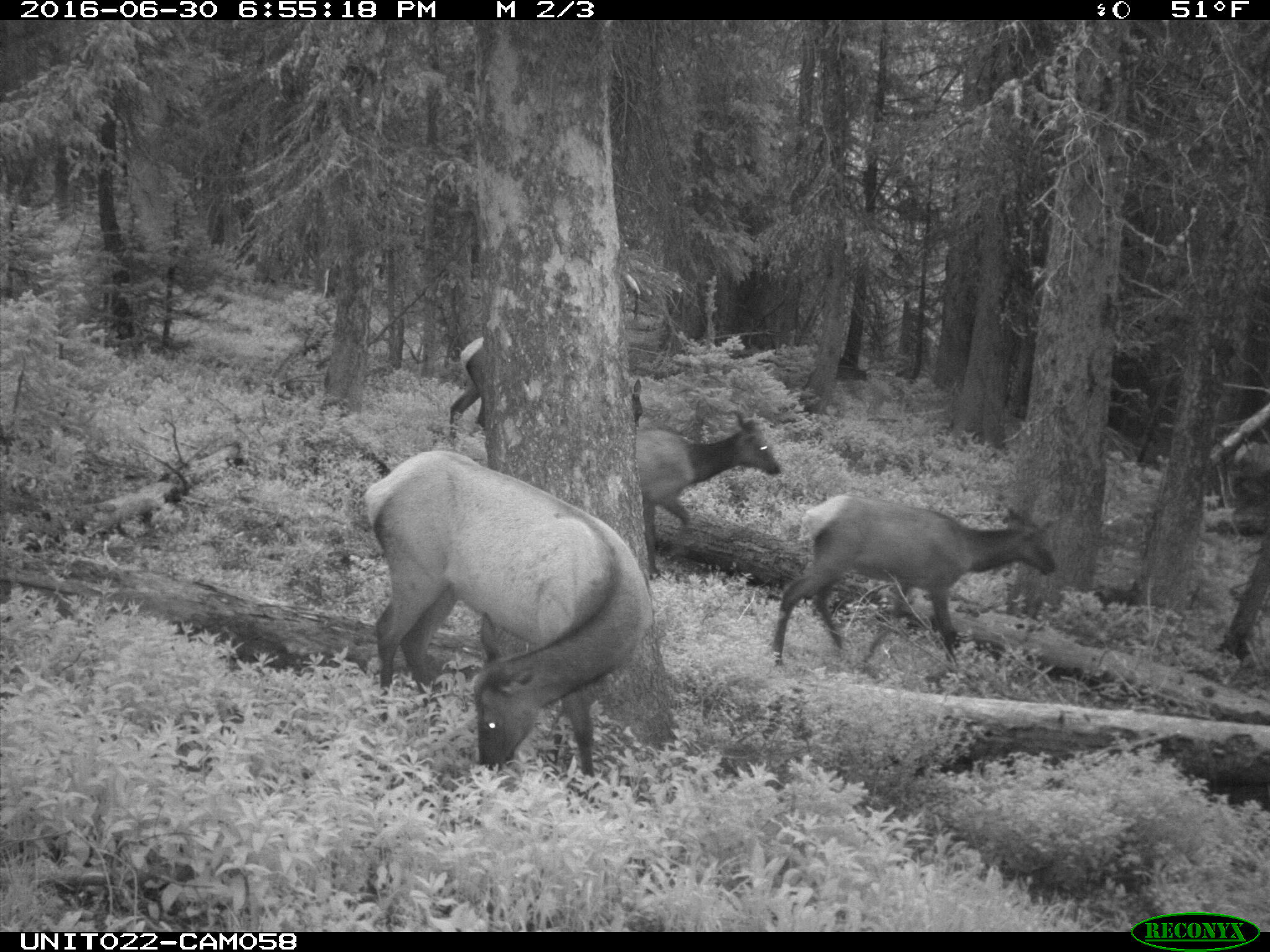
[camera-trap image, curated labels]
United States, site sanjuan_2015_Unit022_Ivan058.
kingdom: Animalia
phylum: Chordata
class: Mammalia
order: Artiodactyla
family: Cervidae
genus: Cervus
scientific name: Cervus elaphus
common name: red deer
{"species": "Cervus elaphus (red deer)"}